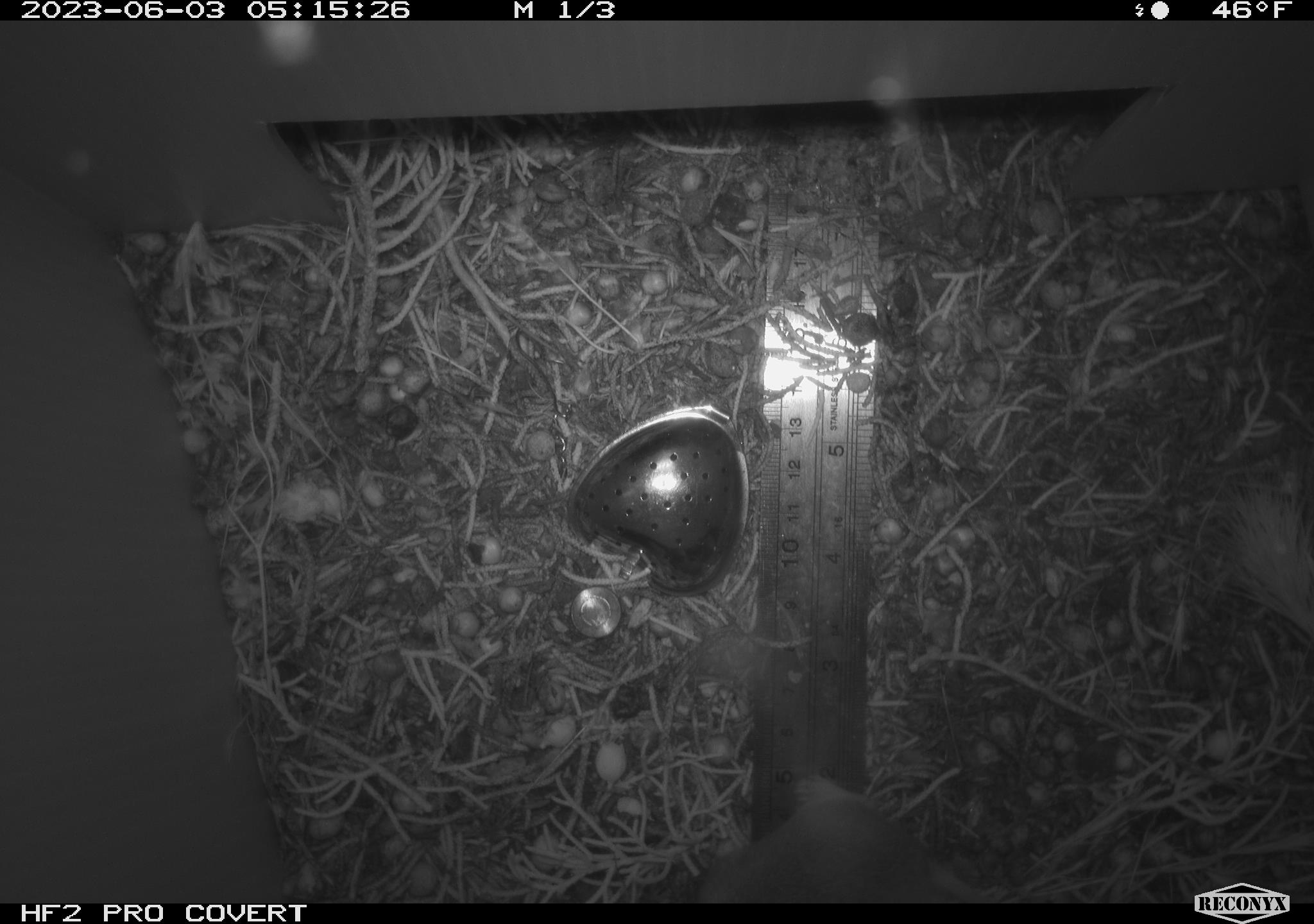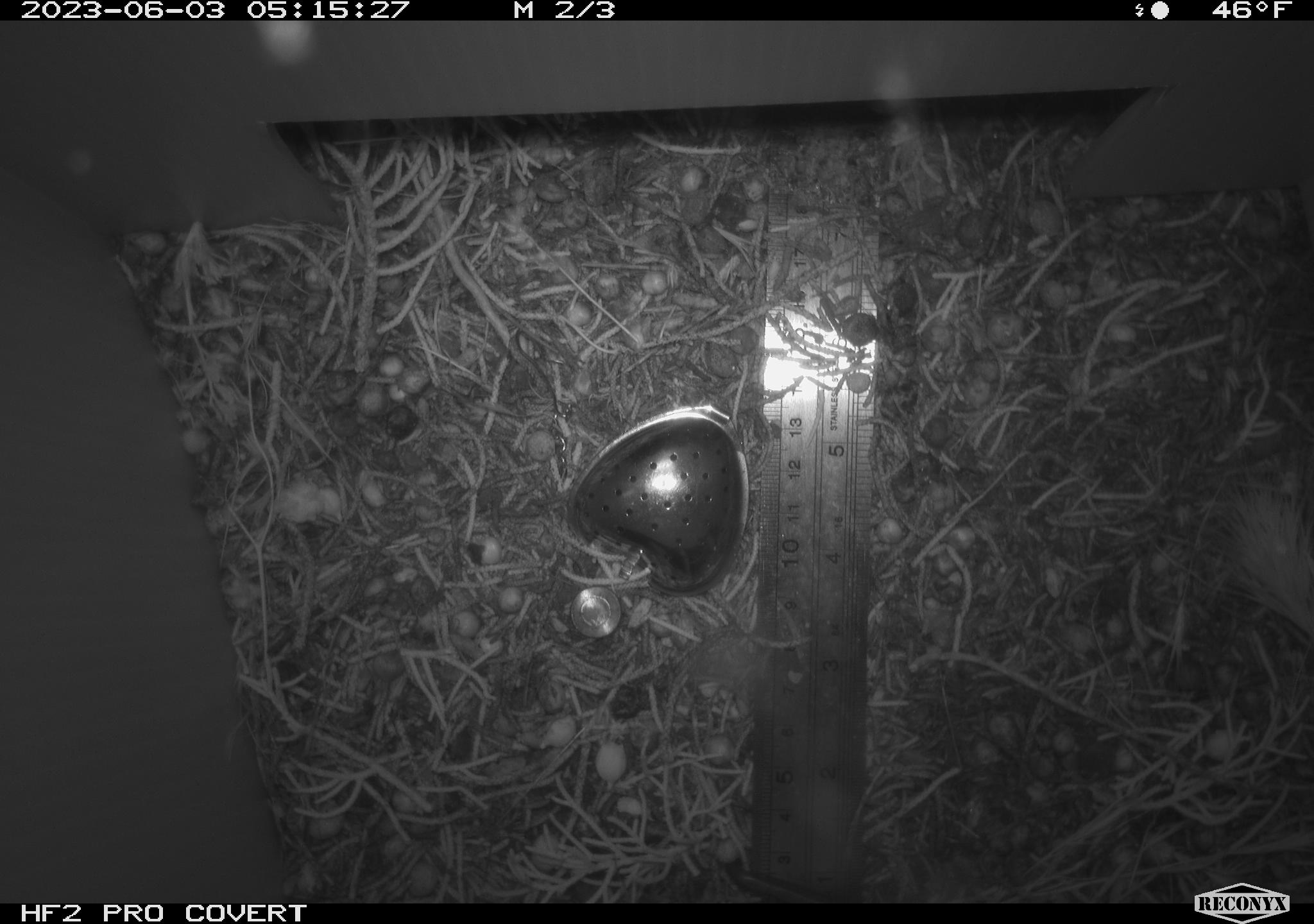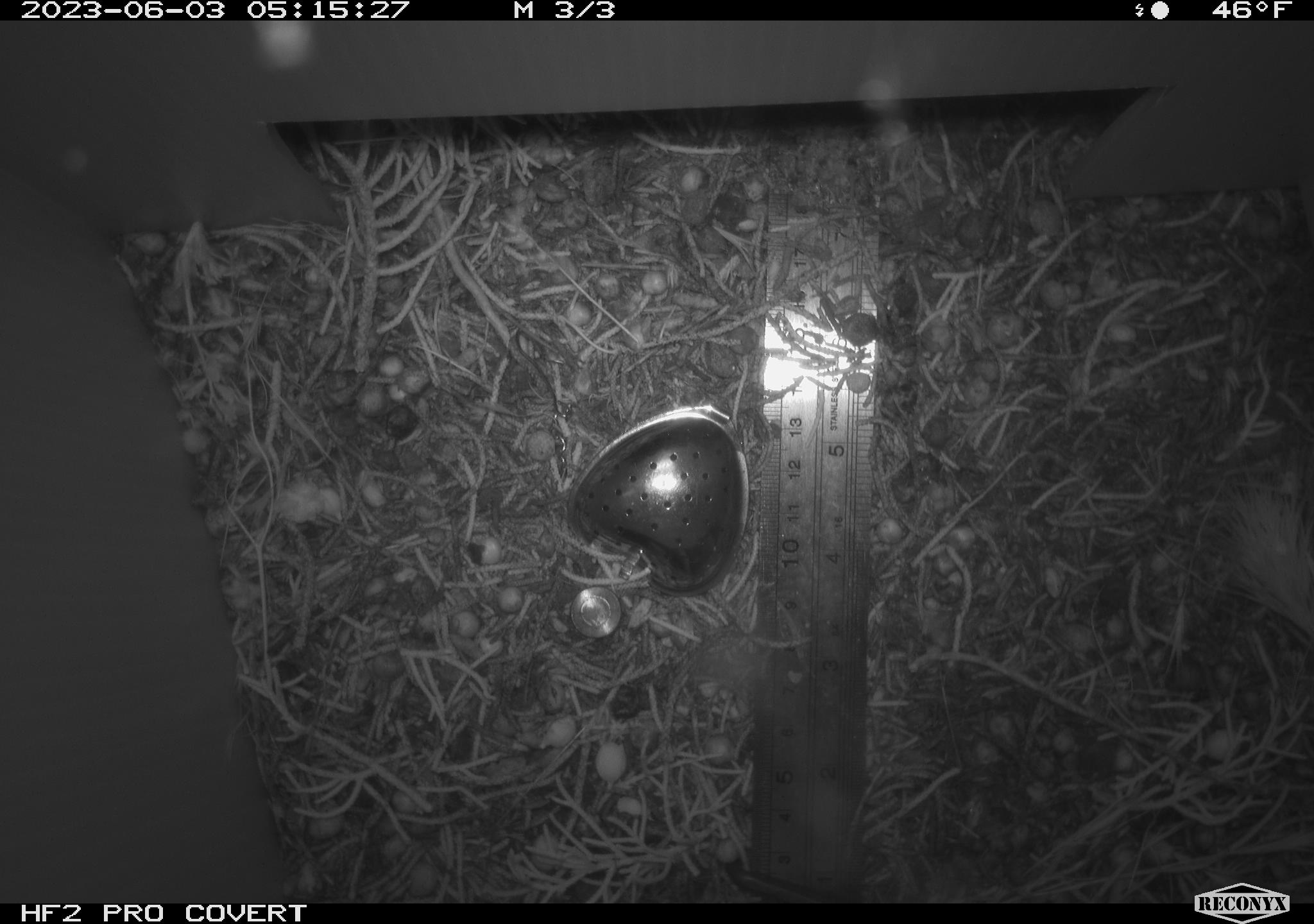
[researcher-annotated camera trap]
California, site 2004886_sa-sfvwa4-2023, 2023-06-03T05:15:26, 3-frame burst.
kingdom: Animalia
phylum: Chordata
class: Mammalia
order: Rodentia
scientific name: Rodentia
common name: mouse species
Mouse species (Rodentia).